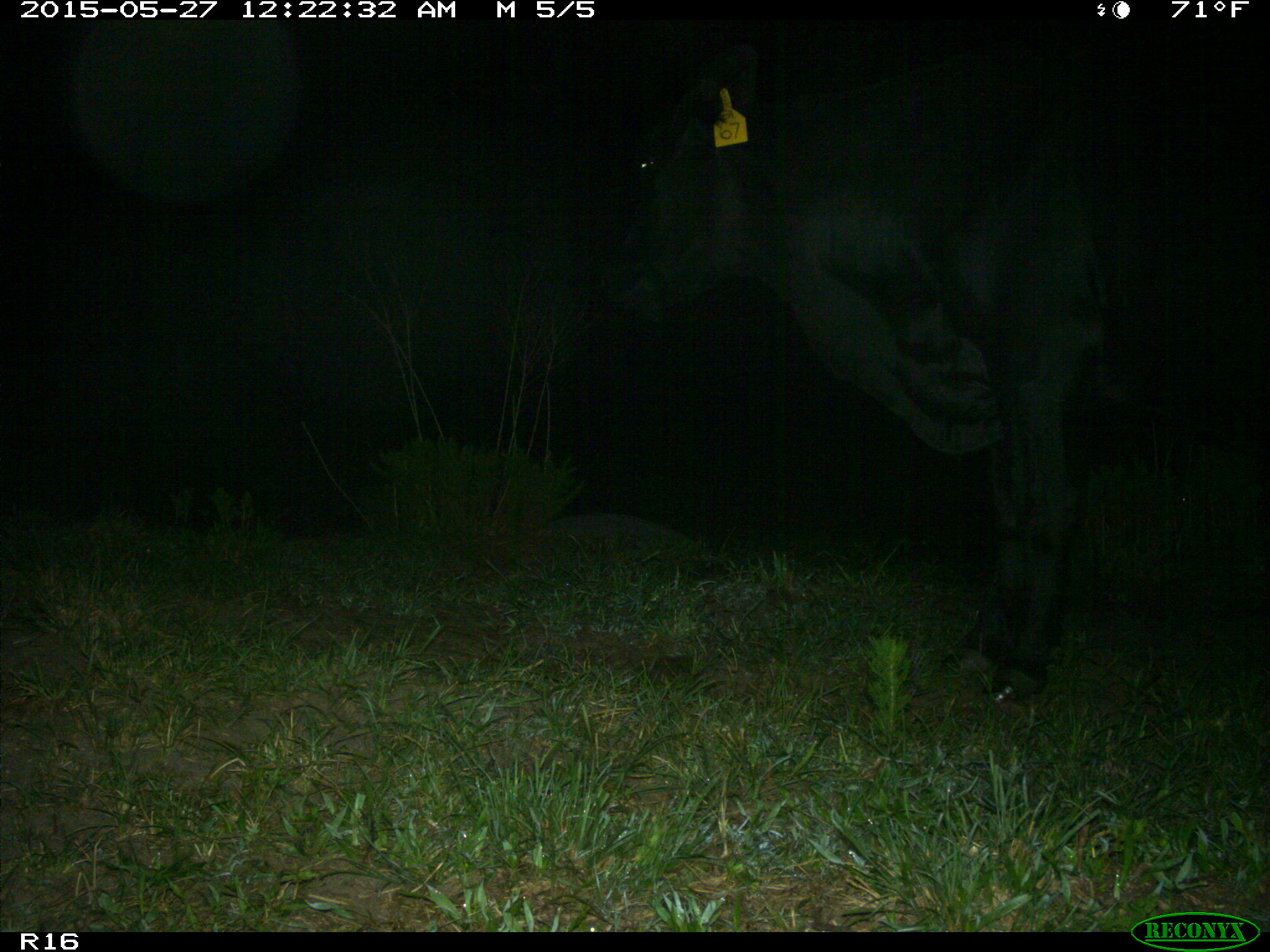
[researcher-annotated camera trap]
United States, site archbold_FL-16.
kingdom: Animalia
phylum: Chordata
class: Mammalia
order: Artiodactyla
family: Bovidae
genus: Bos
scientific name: Bos taurus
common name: domestic cow